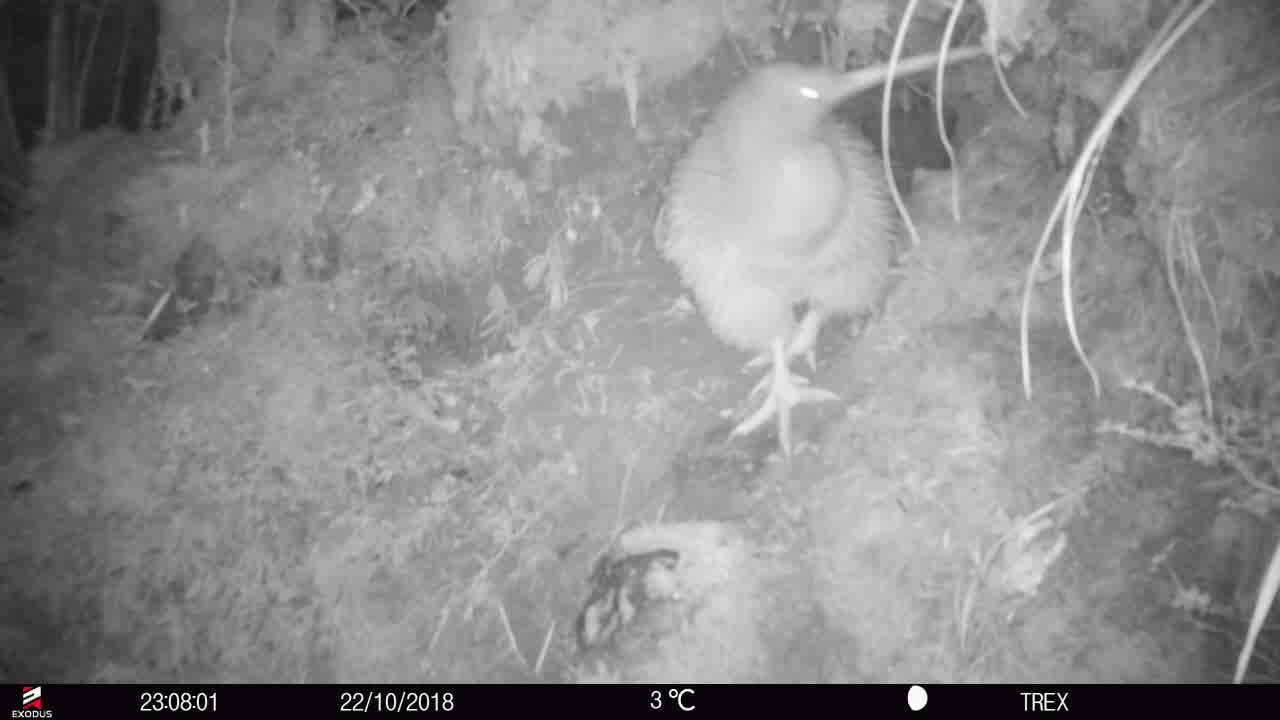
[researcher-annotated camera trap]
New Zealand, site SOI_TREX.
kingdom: Animalia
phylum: Chordata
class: Aves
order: Apterygiformes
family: Apterygidae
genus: Apteryx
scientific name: Apteryx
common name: kiwi